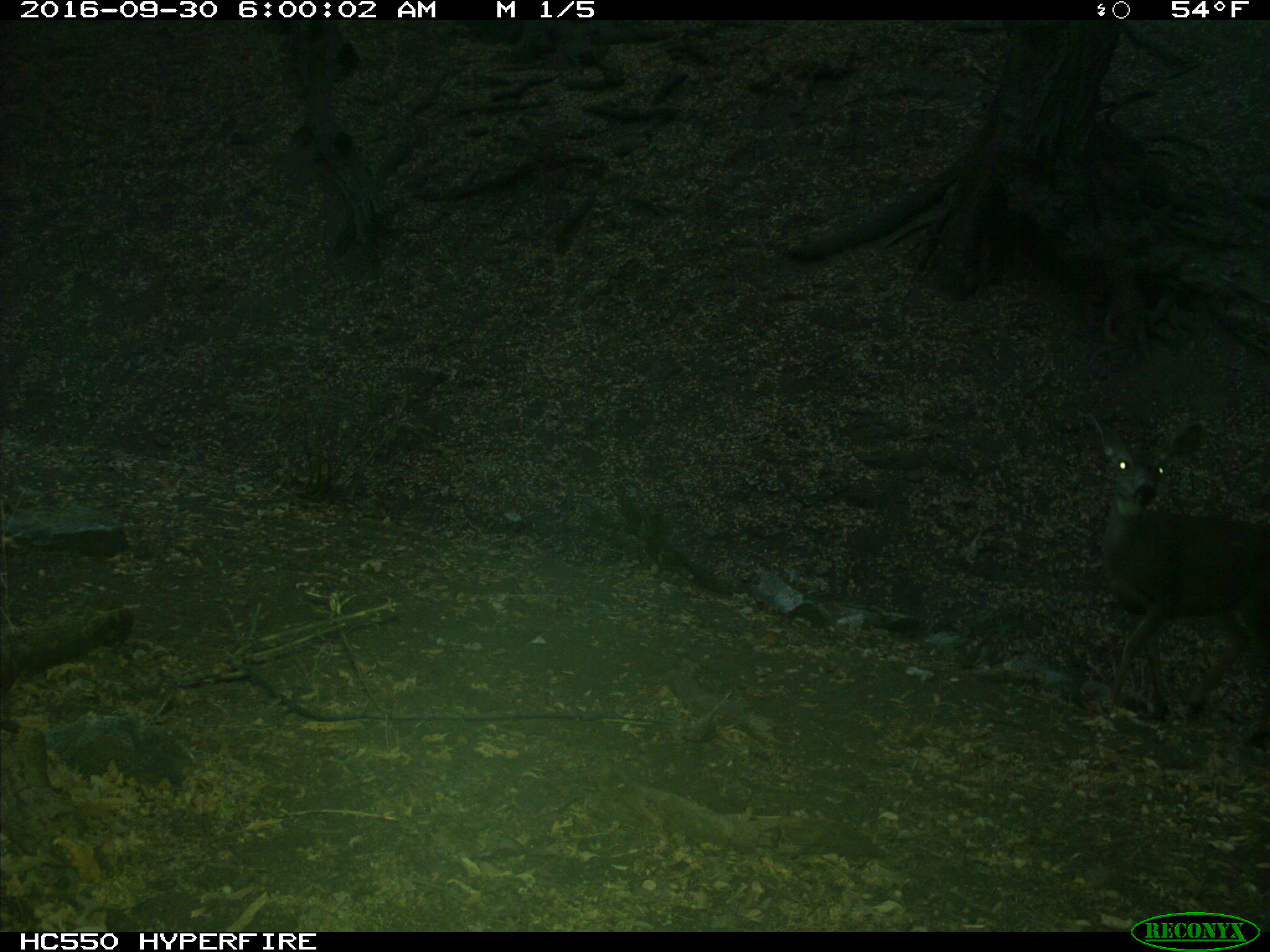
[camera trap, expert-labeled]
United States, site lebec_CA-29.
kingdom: Animalia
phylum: Chordata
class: Mammalia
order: Artiodactyla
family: Cervidae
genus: Odocoileus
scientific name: Odocoileus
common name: deer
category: unidentified deer